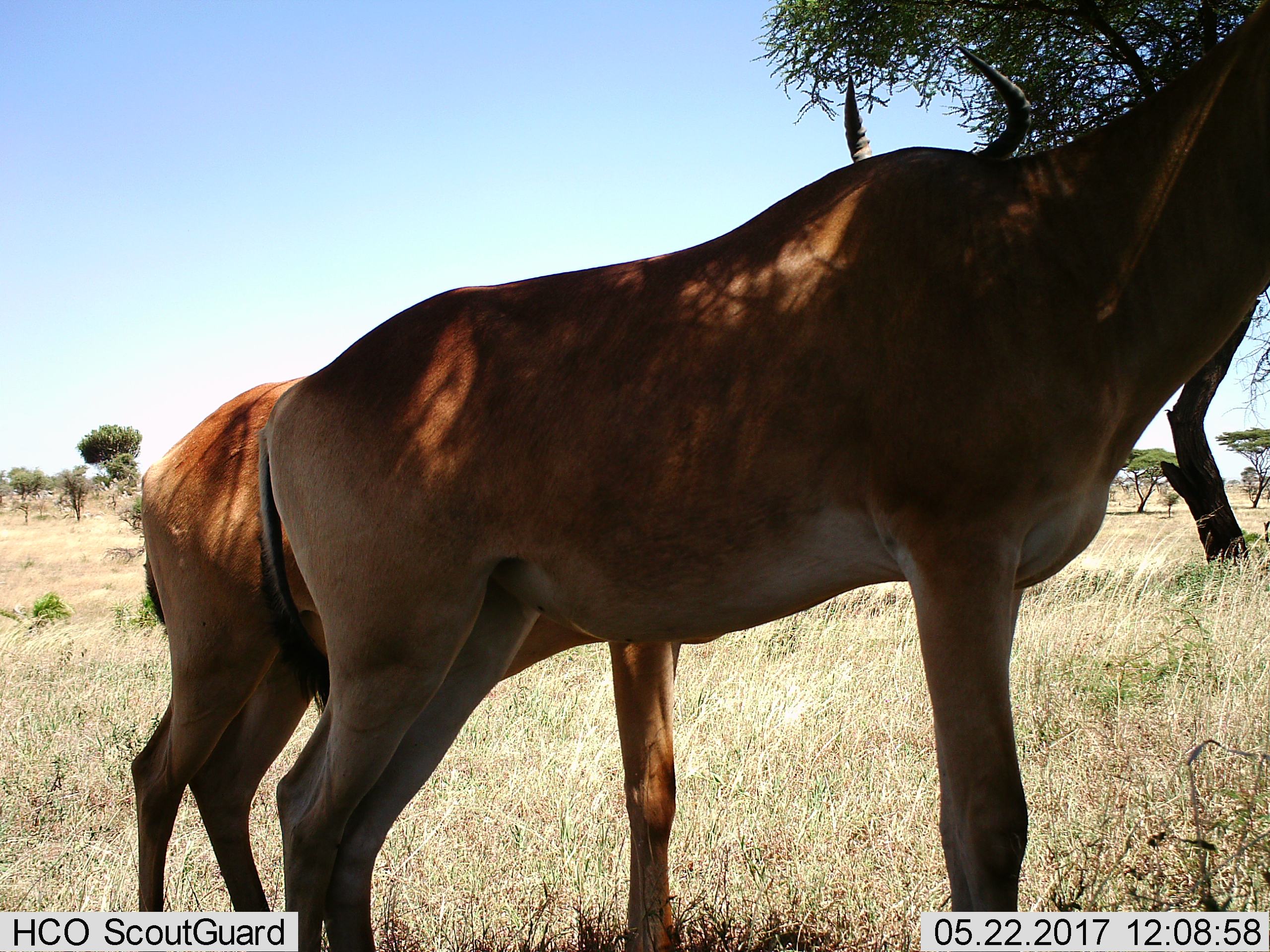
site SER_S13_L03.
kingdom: Animalia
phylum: Chordata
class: Mammalia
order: Artiodactyla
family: Bovidae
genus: Alcelaphus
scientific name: Alcelaphus buselaphus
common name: hartebeest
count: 2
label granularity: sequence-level